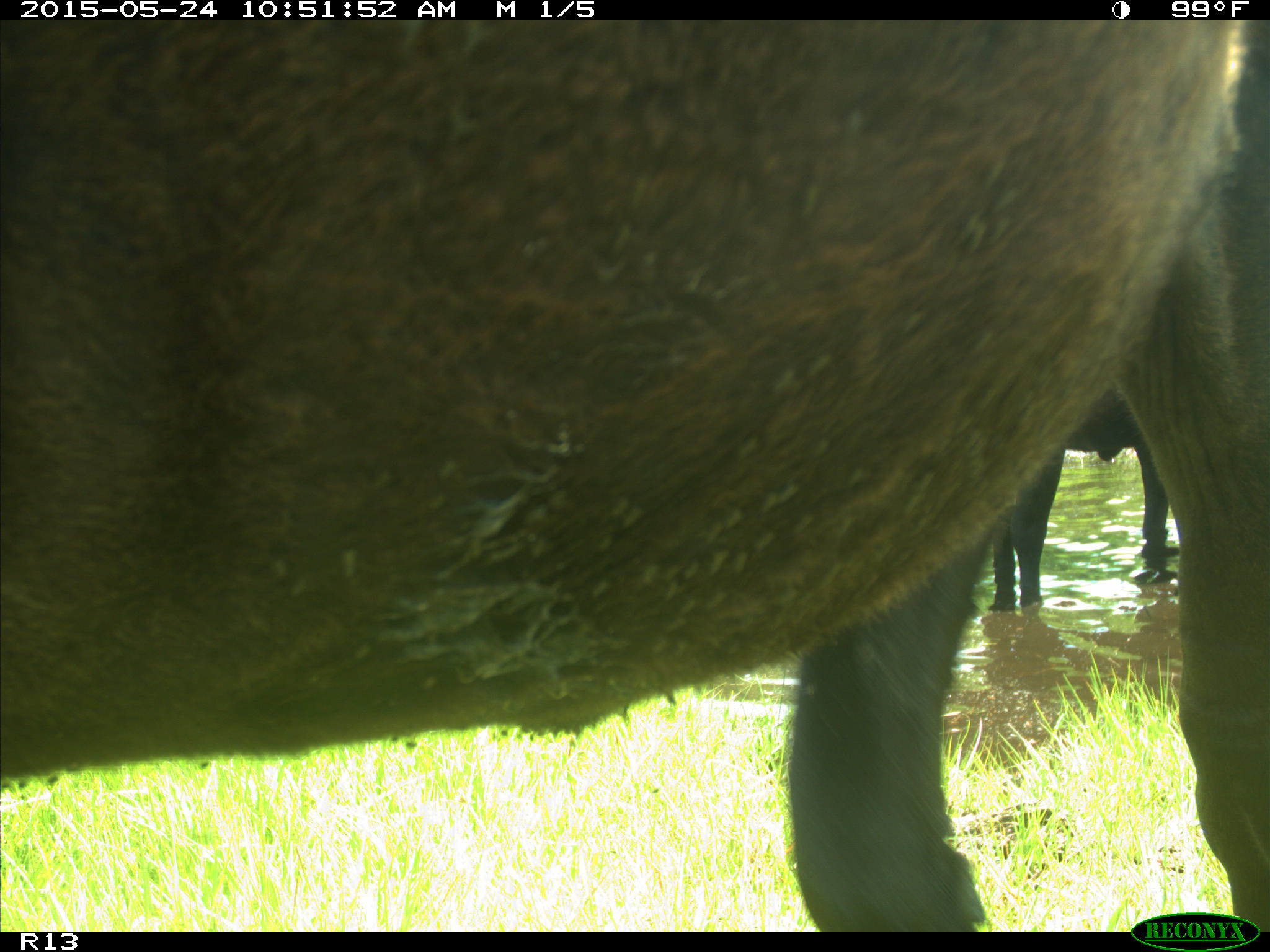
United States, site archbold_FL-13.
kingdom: Animalia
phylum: Chordata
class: Mammalia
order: Artiodactyla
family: Bovidae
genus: Bos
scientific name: Bos taurus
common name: domestic cow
Bos taurus (domestic cow).